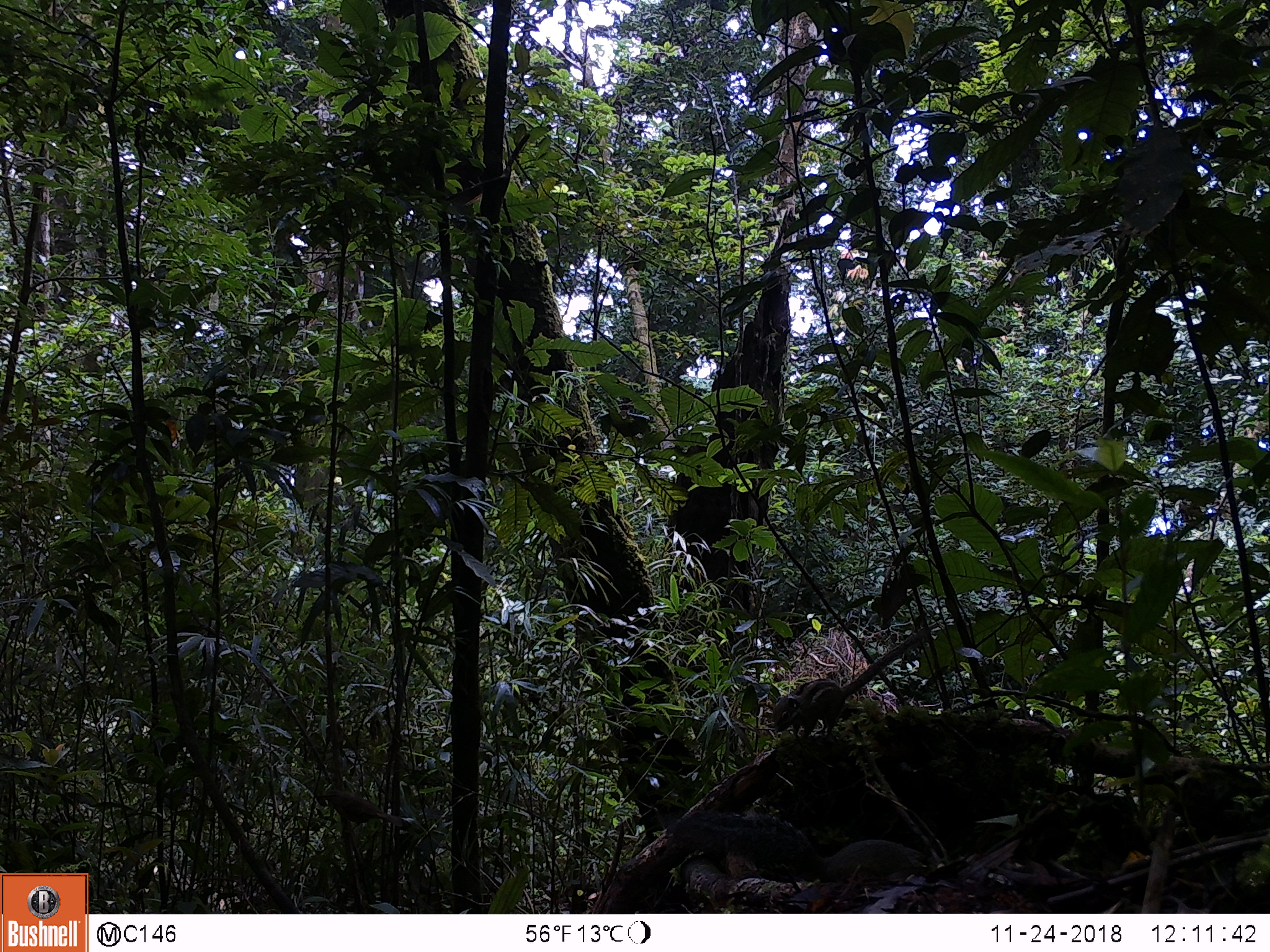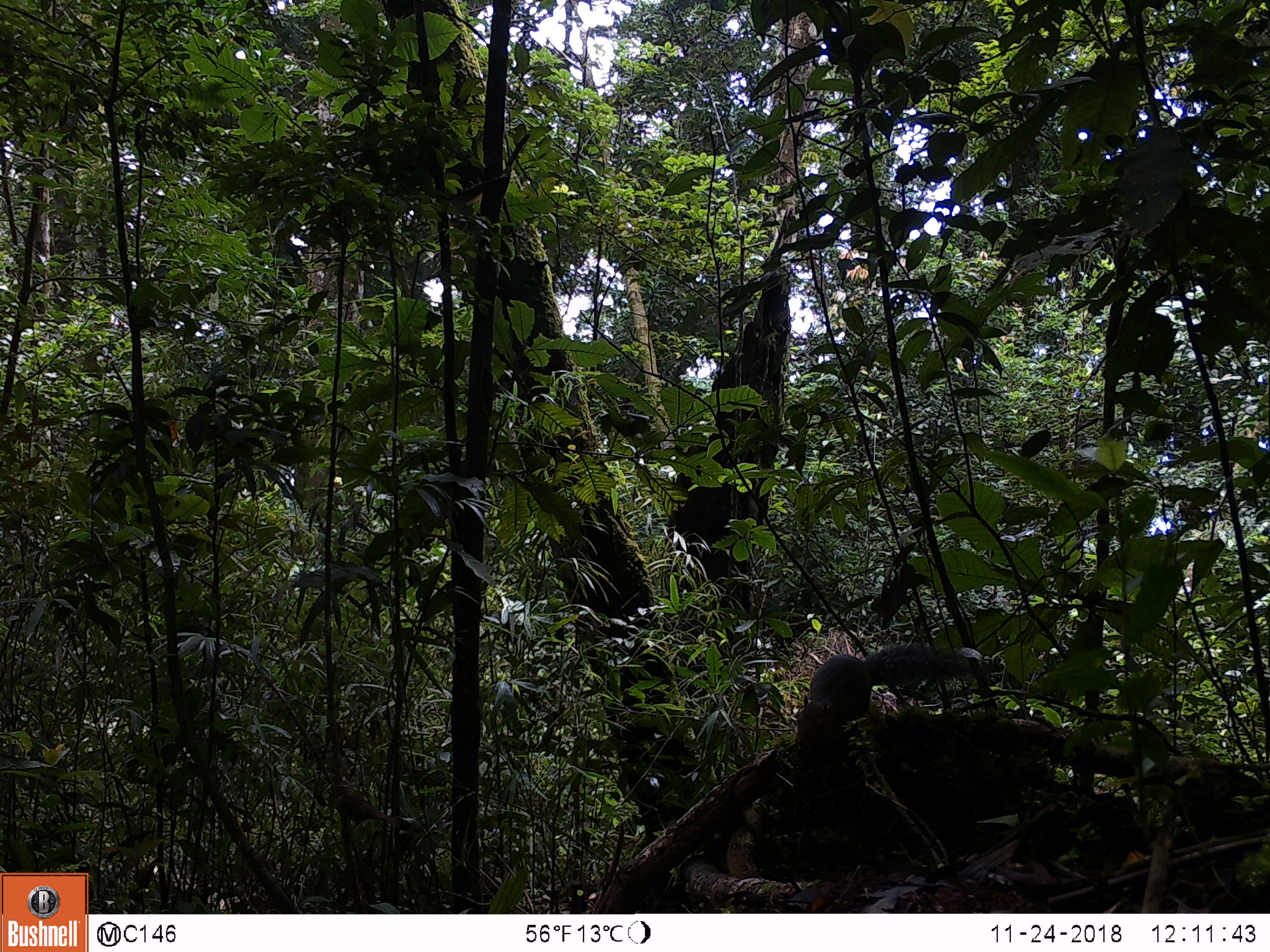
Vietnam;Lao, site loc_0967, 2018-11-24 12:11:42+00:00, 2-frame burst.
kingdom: Animalia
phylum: Chordata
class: Mammalia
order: Rodentia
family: Sciuridae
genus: Sciurus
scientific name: Sciurus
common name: squirrel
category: unidentified squirrel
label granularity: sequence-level